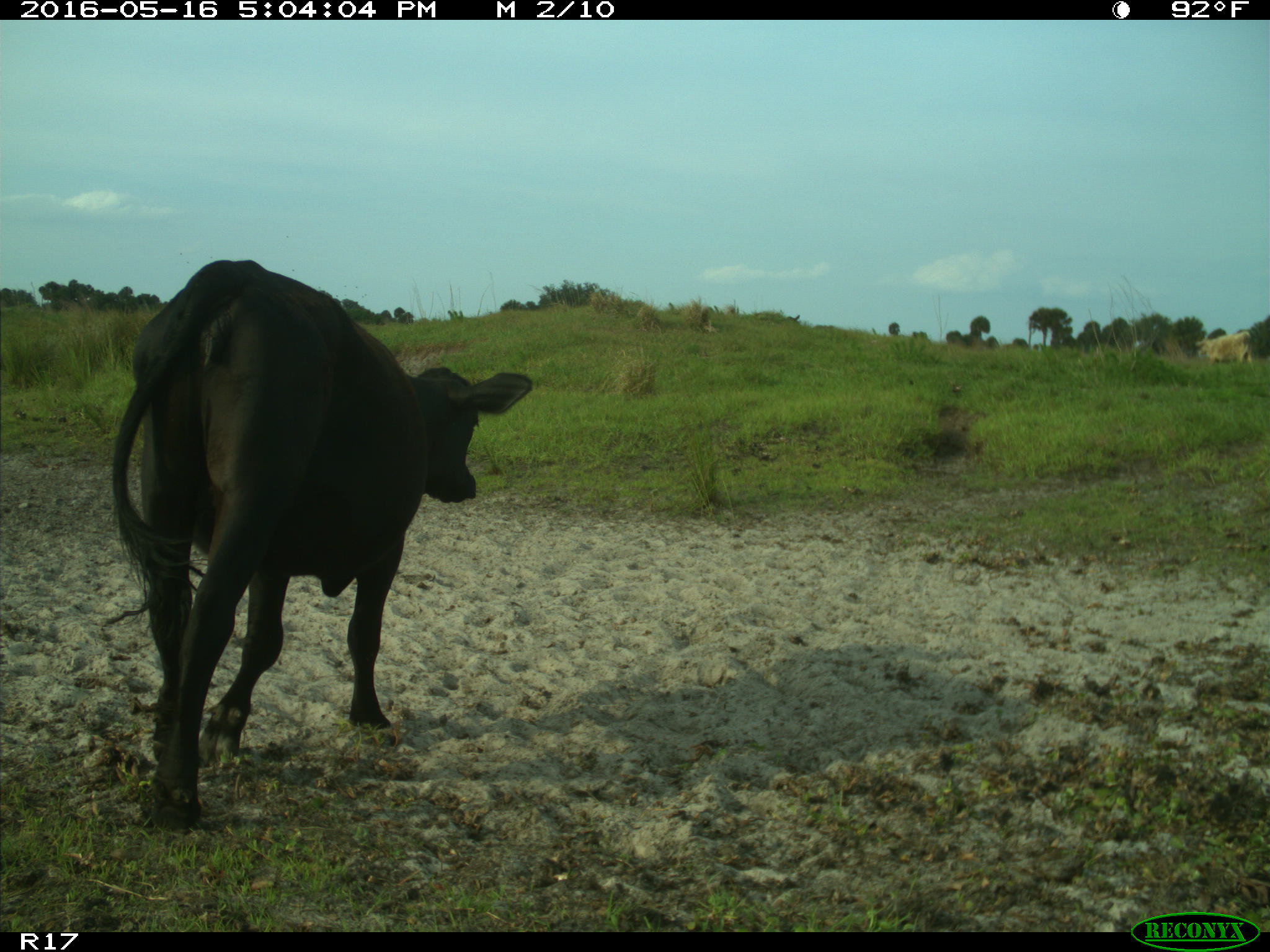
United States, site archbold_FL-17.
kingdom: Animalia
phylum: Chordata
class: Mammalia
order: Artiodactyla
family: Bovidae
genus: Bos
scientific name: Bos taurus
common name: domestic cow